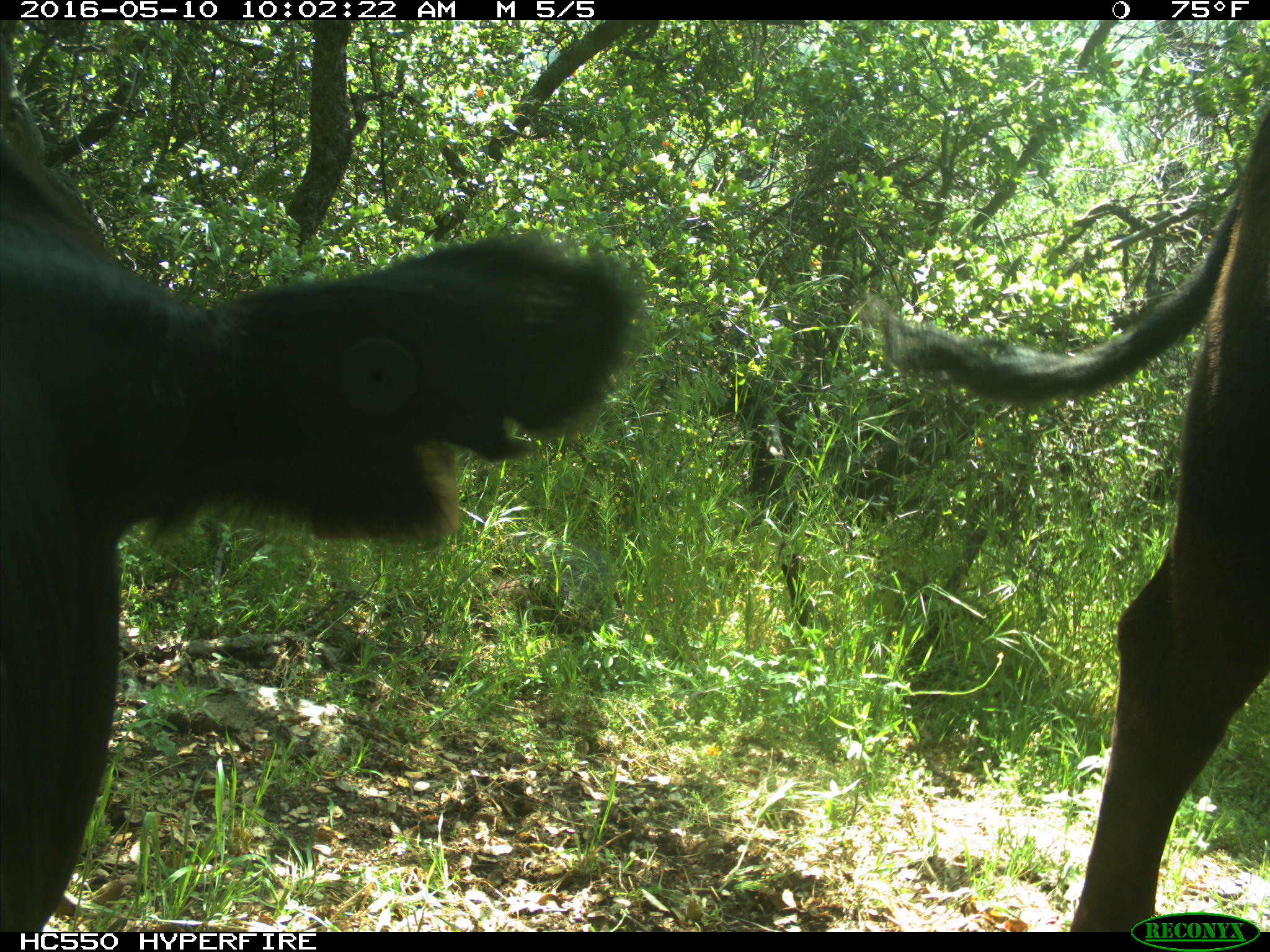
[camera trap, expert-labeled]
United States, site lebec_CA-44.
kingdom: Animalia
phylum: Chordata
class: Mammalia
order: Artiodactyla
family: Bovidae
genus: Bos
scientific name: Bos taurus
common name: domestic cow